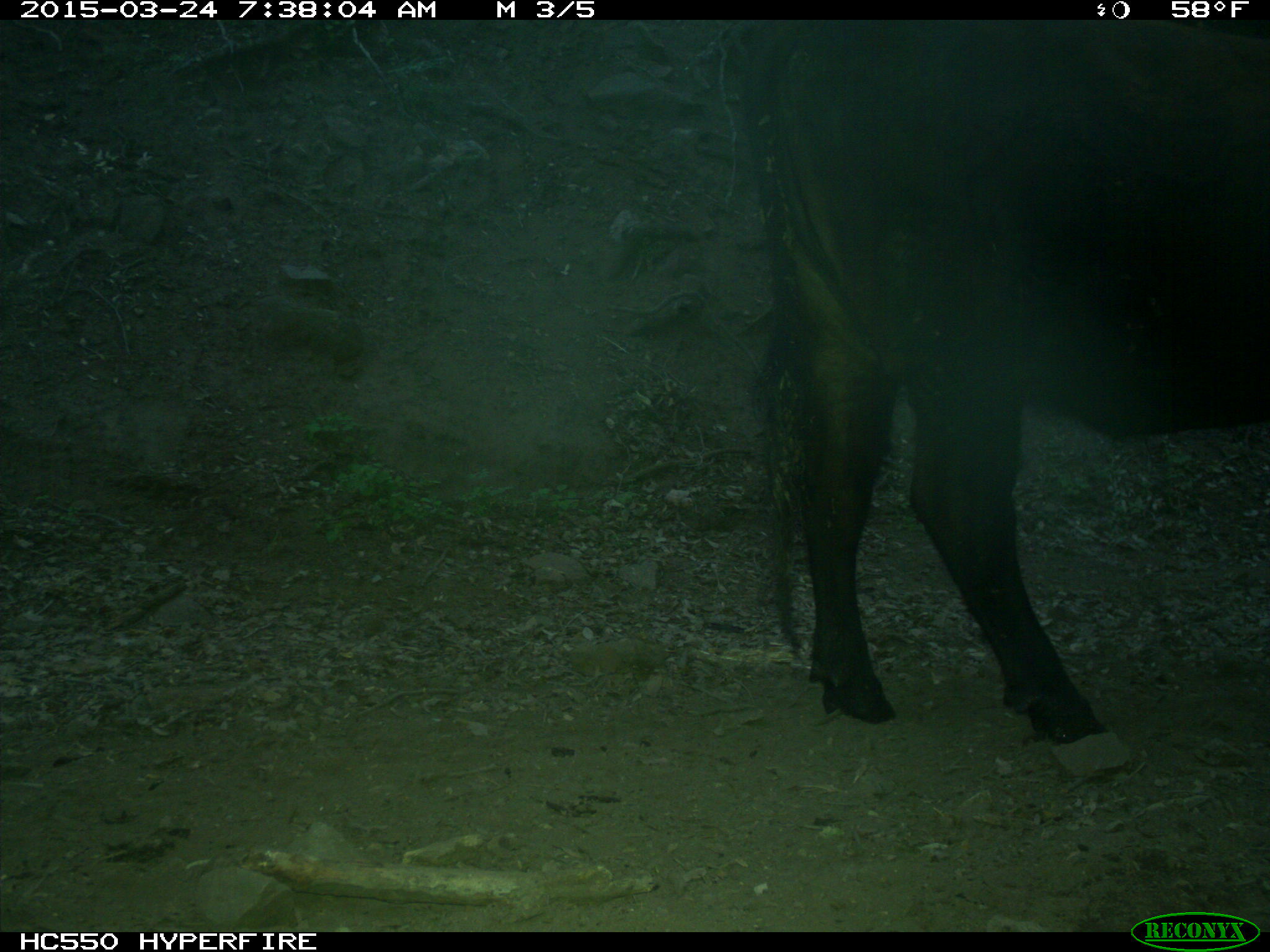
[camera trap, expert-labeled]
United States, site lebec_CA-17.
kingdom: Animalia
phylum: Chordata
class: Mammalia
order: Artiodactyla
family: Bovidae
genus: Bos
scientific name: Bos taurus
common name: domestic cow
Bos taurus (domestic cow).